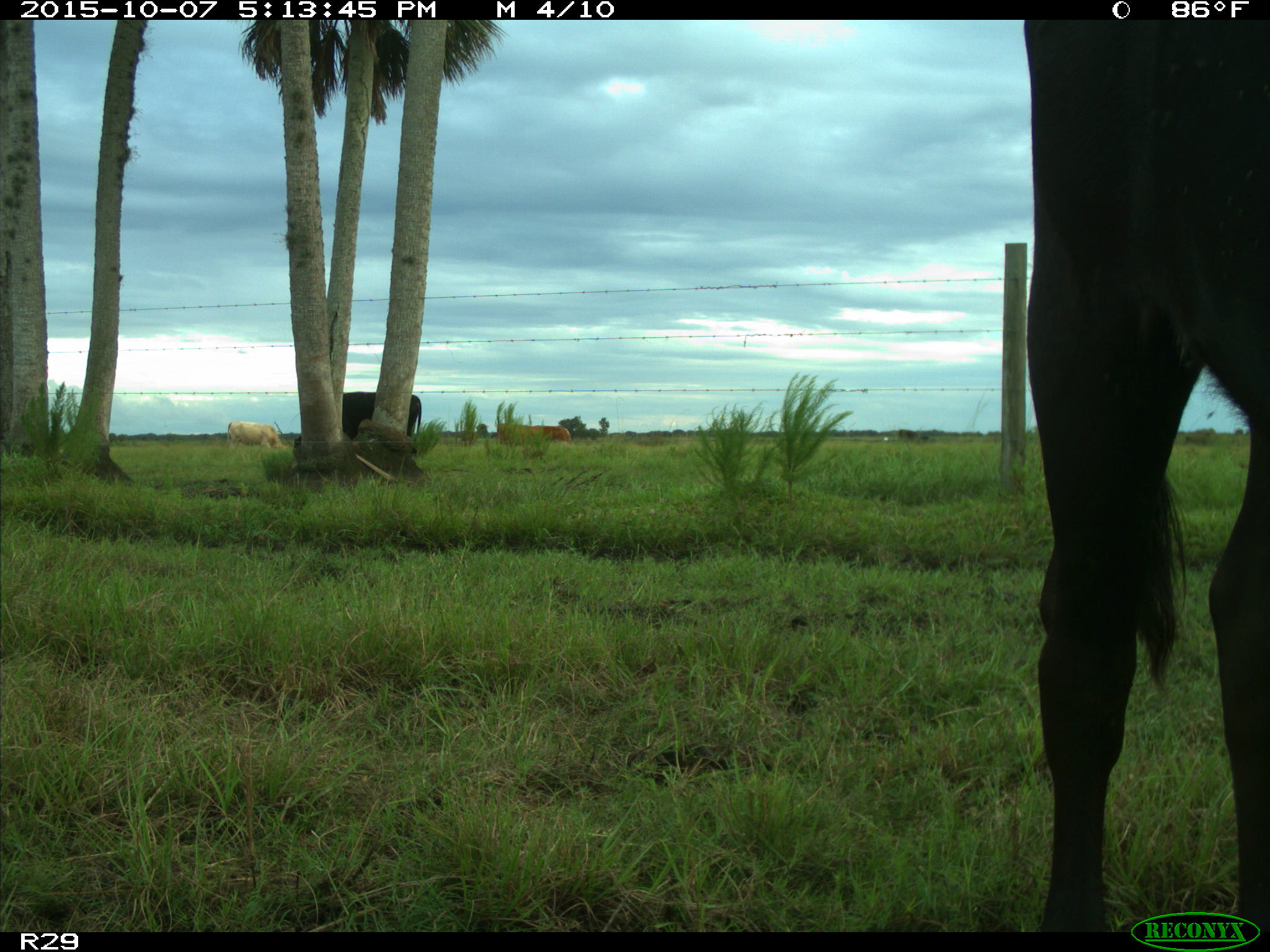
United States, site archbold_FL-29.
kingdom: Animalia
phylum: Chordata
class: Mammalia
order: Artiodactyla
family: Bovidae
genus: Bos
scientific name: Bos taurus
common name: domestic cow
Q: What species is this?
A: Bos taurus (domestic cow).